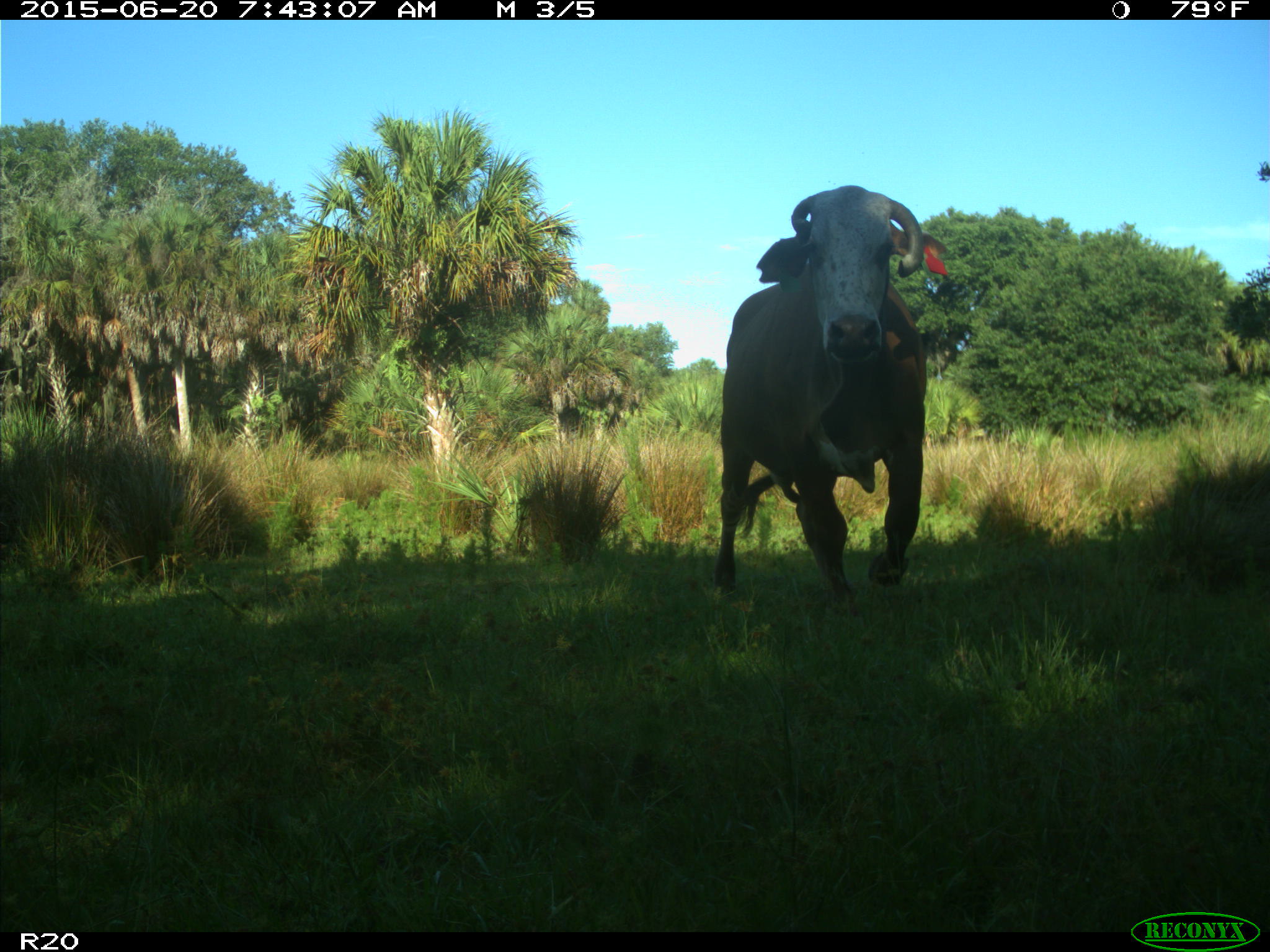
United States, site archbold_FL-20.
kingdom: Animalia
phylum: Chordata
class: Mammalia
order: Artiodactyla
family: Bovidae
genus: Bos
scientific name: Bos taurus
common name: domestic cow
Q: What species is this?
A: Bos taurus (domestic cow).